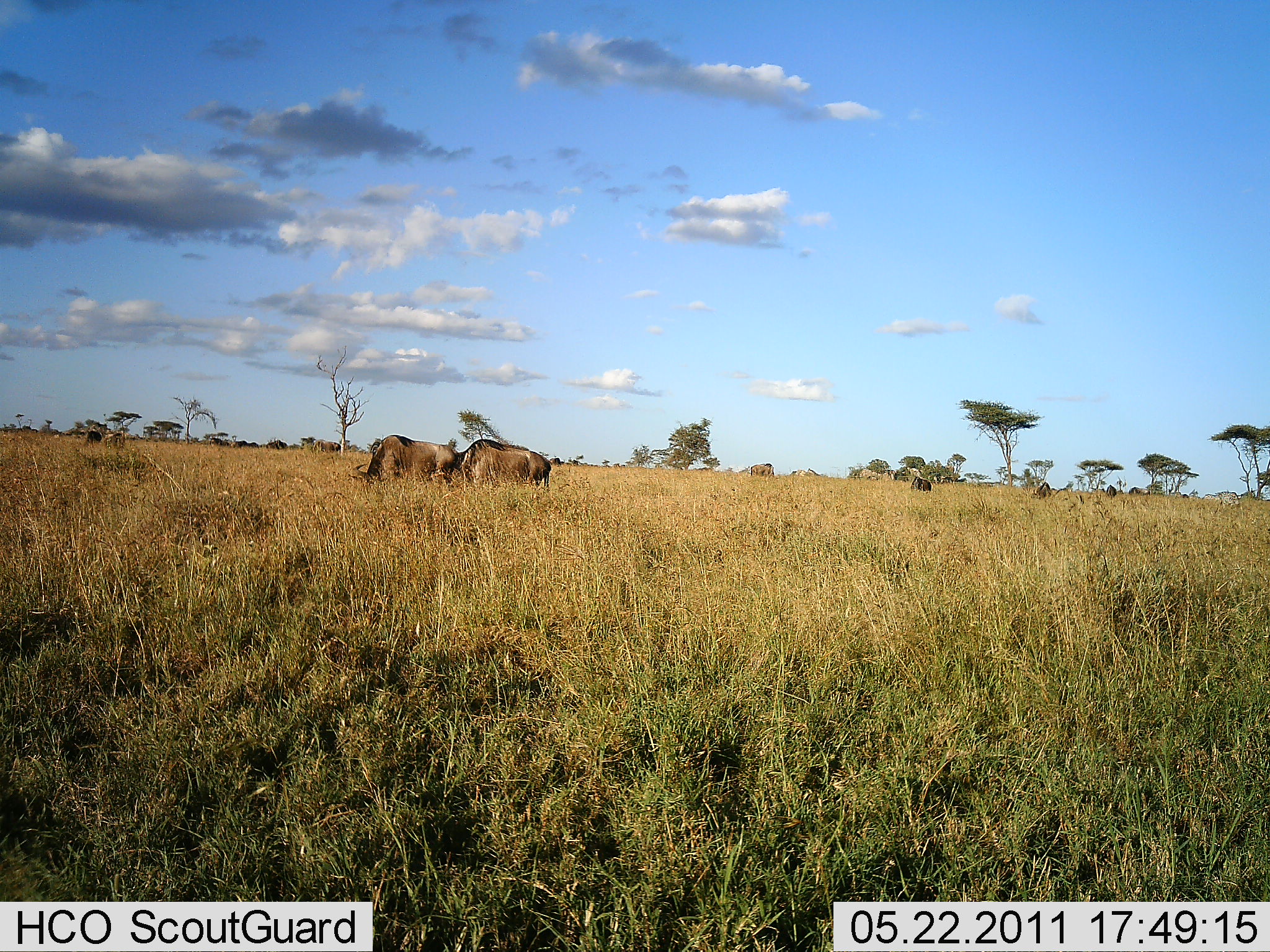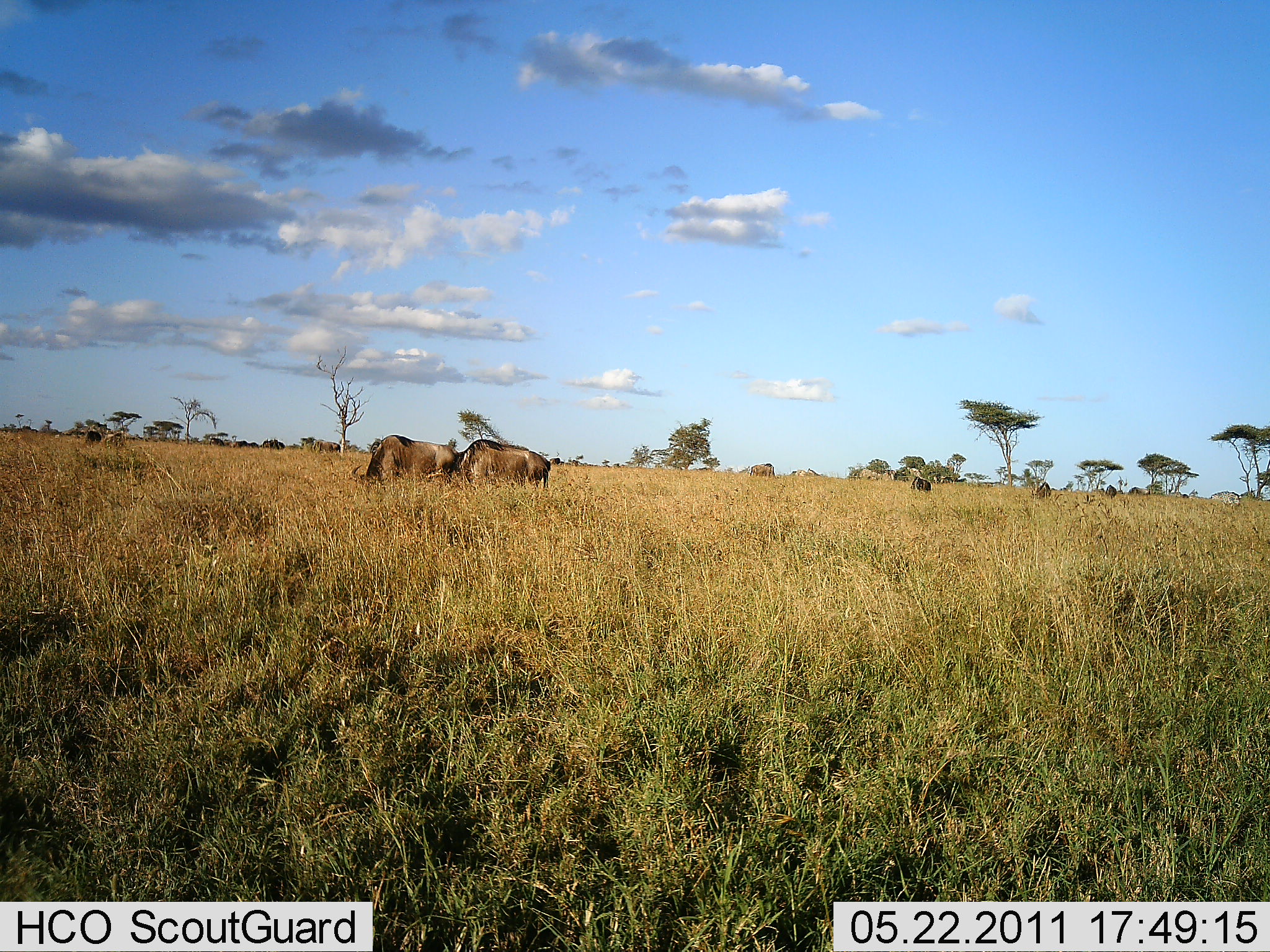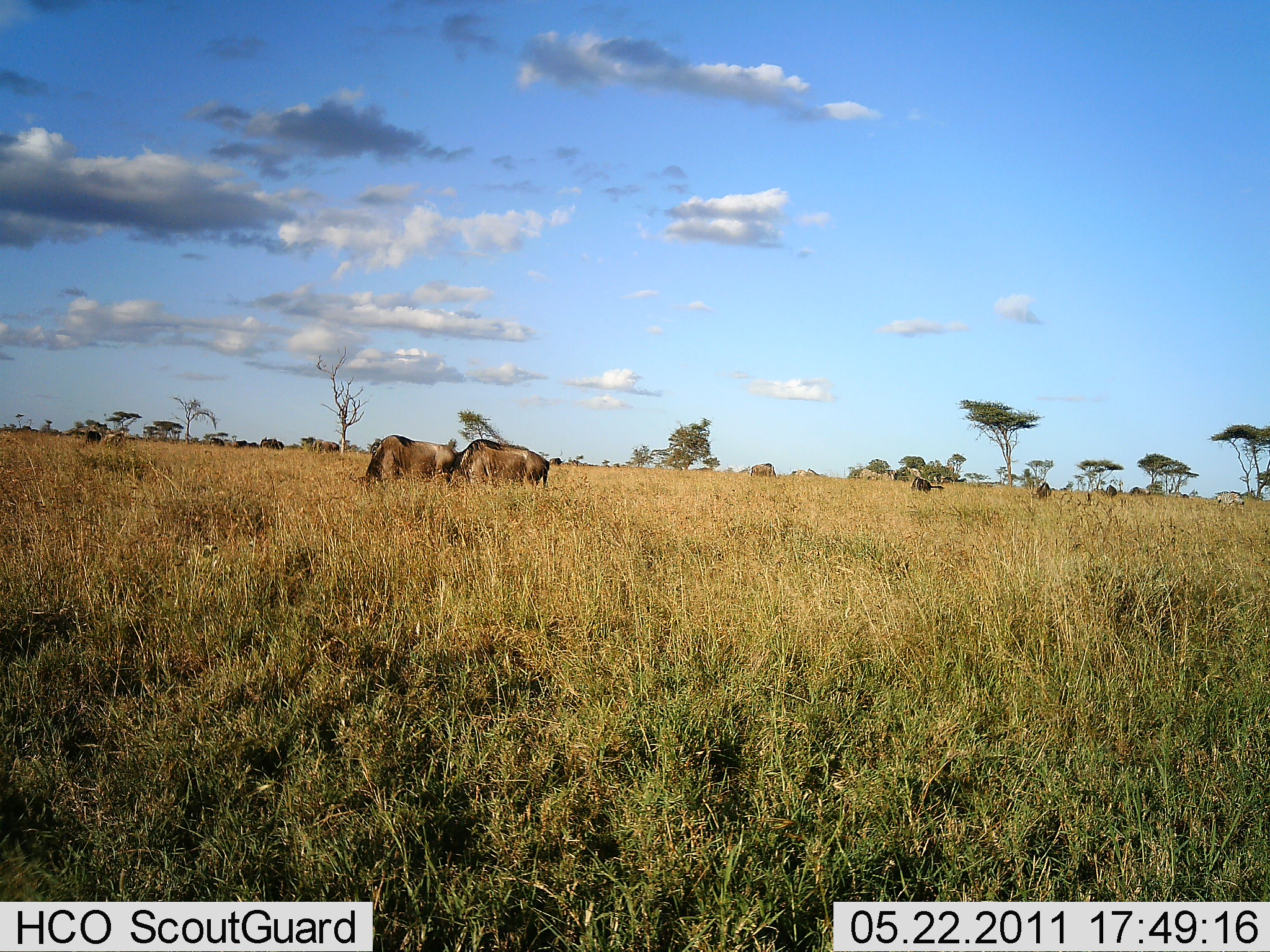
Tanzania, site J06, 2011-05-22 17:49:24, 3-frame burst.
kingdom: Animalia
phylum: Chordata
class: Mammalia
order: Artiodactyla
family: Bovidae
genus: Connochaetes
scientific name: Connochaetes taurinus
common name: blue wildebeest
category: wildebeest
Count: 2.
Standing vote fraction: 25%.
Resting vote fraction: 0%.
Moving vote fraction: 0%.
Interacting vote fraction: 8%.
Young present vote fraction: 0%.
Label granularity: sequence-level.